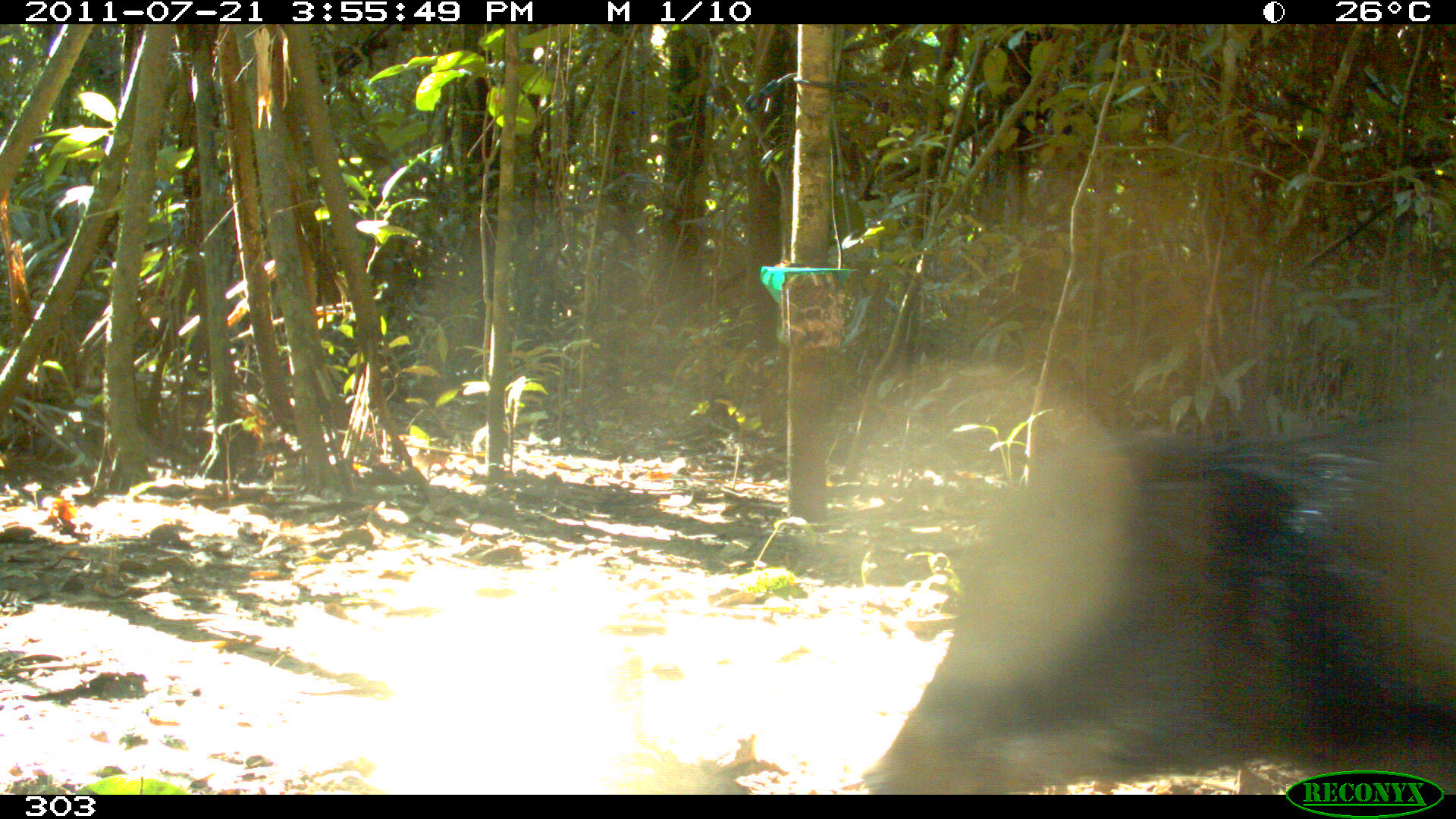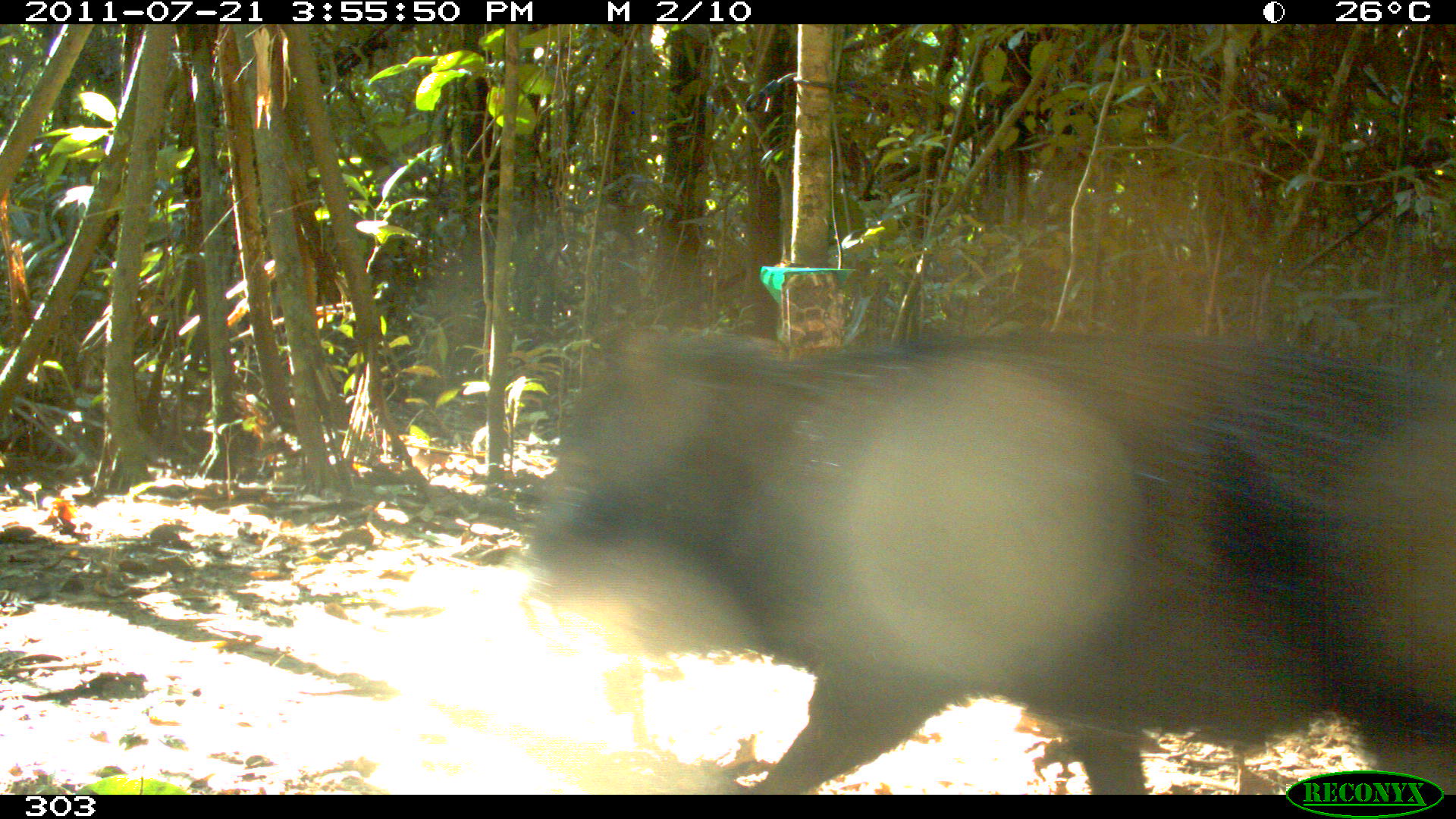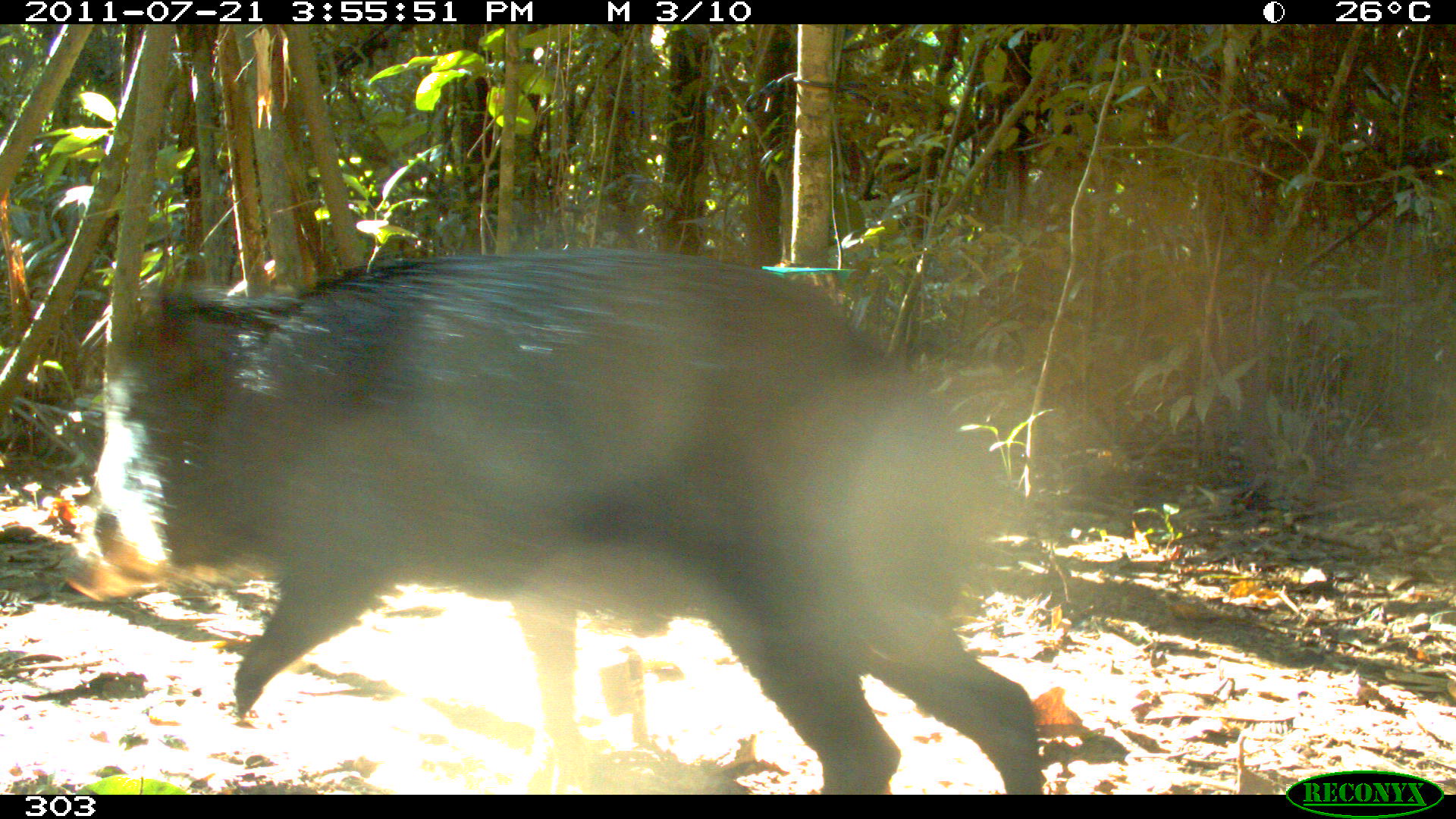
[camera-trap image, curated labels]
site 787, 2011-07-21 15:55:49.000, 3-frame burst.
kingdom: Animalia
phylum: Chordata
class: Mammalia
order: Artiodactyla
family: Tayassuidae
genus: Tayassu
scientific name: Tayassu pecari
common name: white-lipped peccary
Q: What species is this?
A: Tayassu pecari (white-lipped peccary).